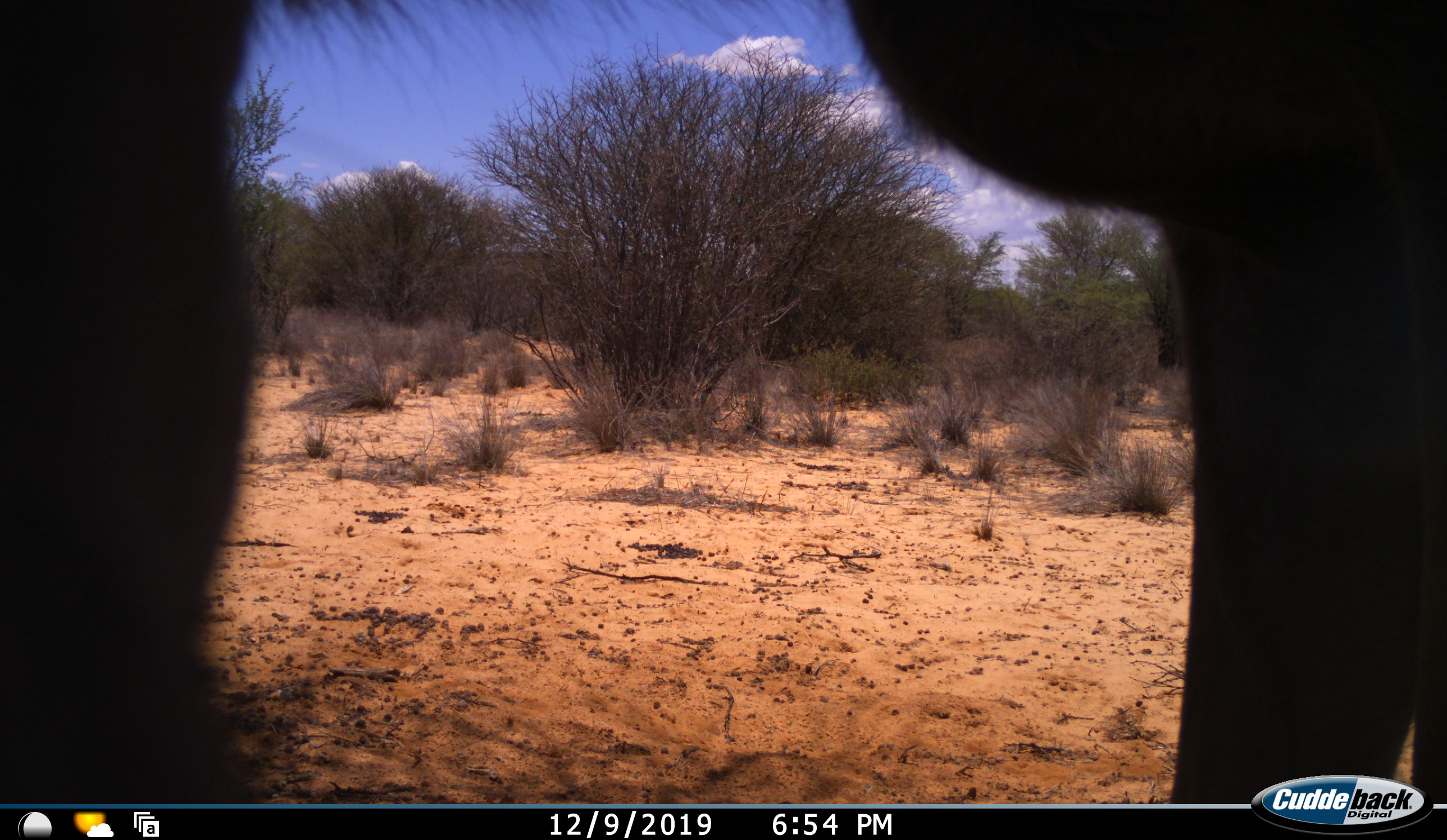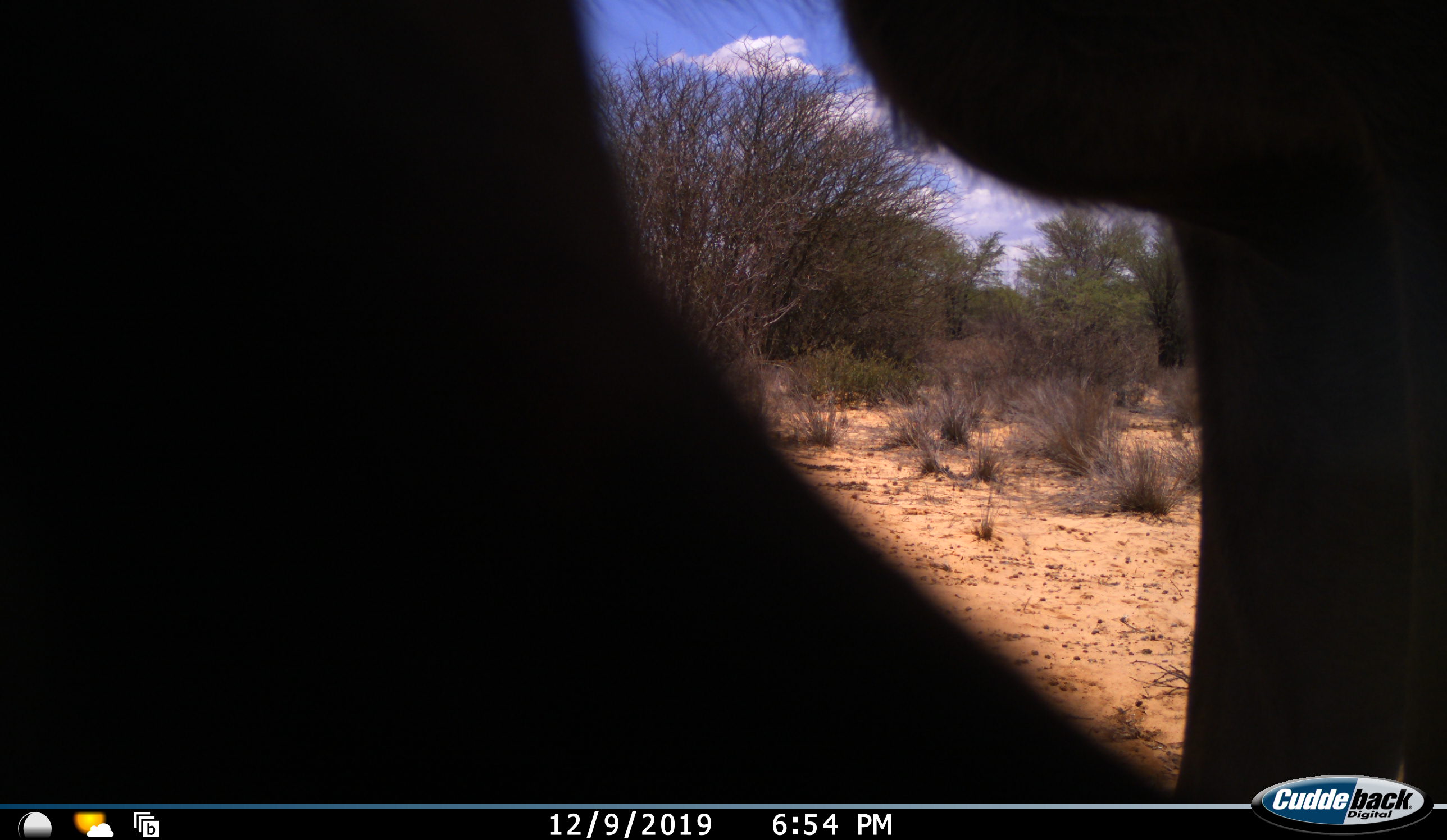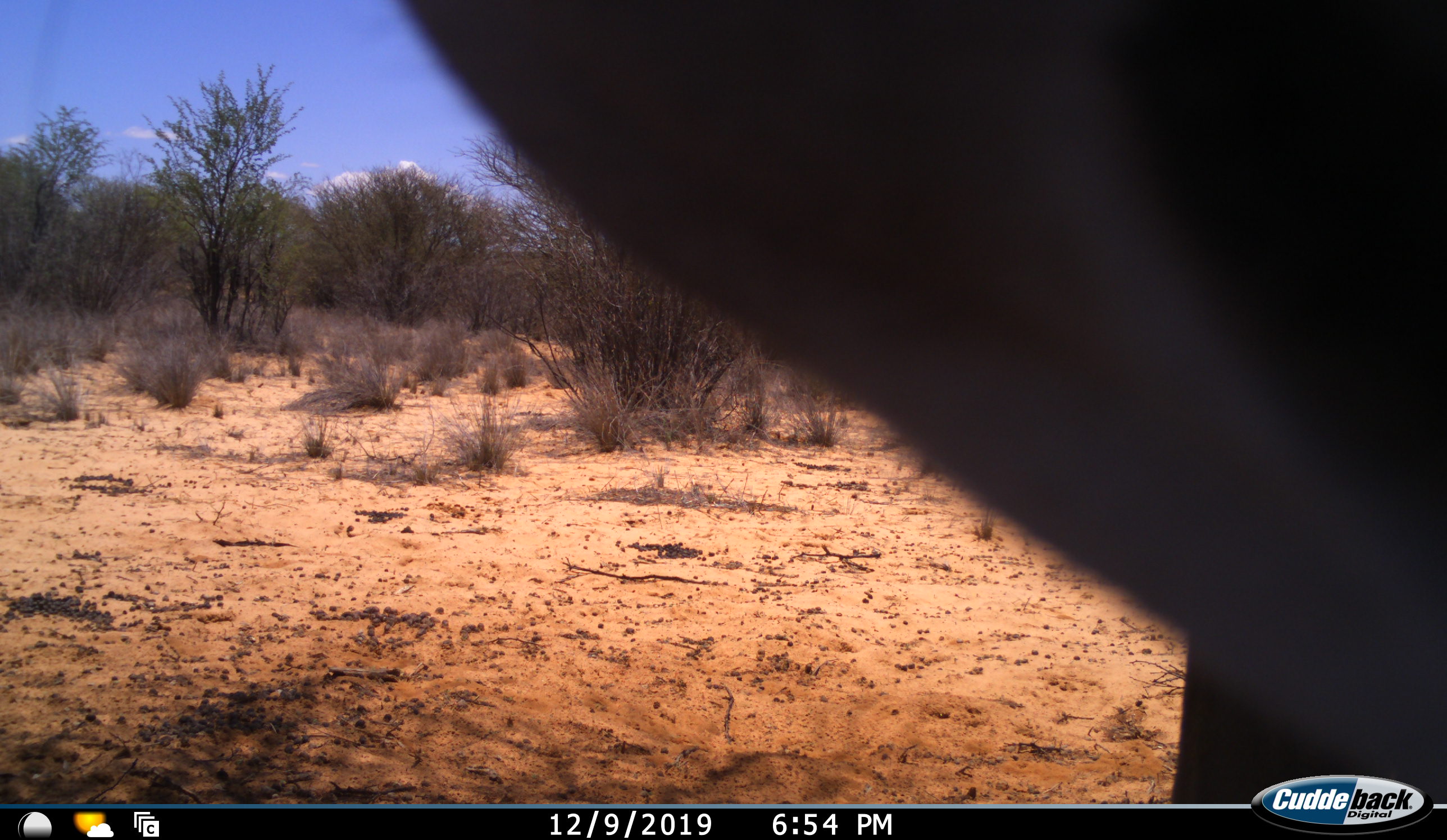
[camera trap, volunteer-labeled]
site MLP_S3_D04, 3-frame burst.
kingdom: Animalia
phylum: Chordata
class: Mammalia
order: Artiodactyla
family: Bovidae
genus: Connochaetes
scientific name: Connochaetes taurinus taurinus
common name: blue wildebeest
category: wildebeestblue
Wildebeestblue (blue wildebeest) (Connochaetes taurinus taurinus), count 1. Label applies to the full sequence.